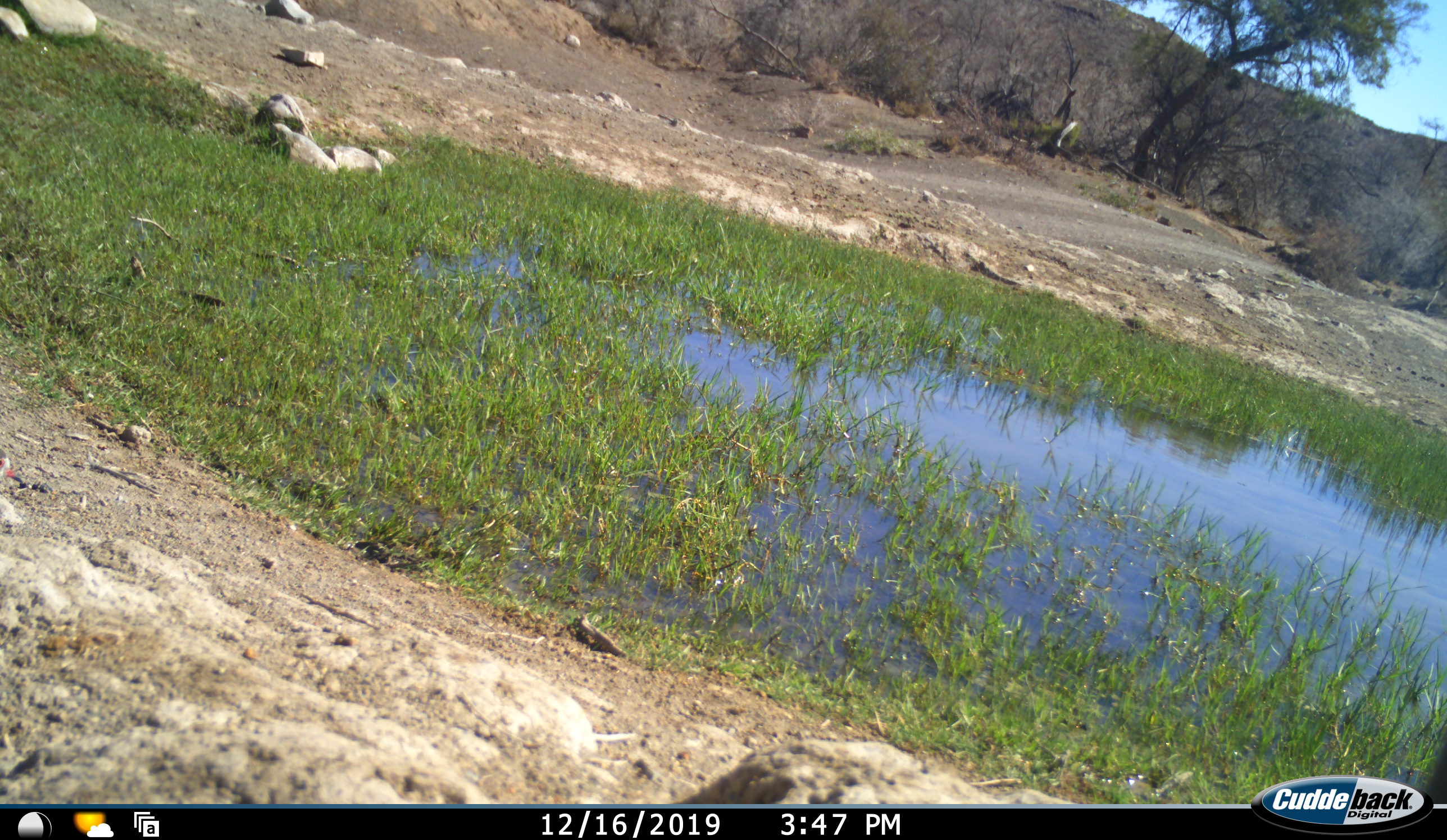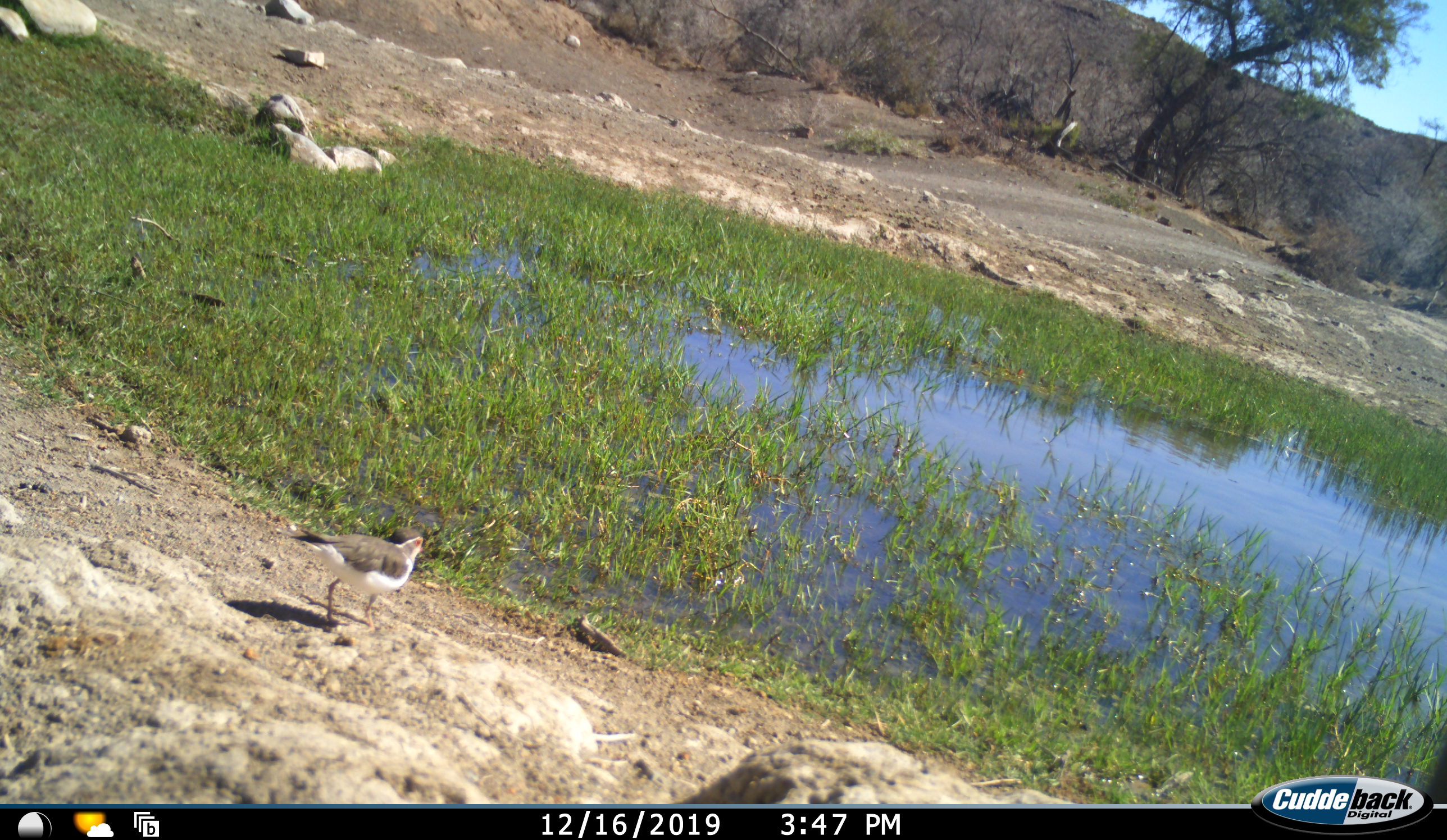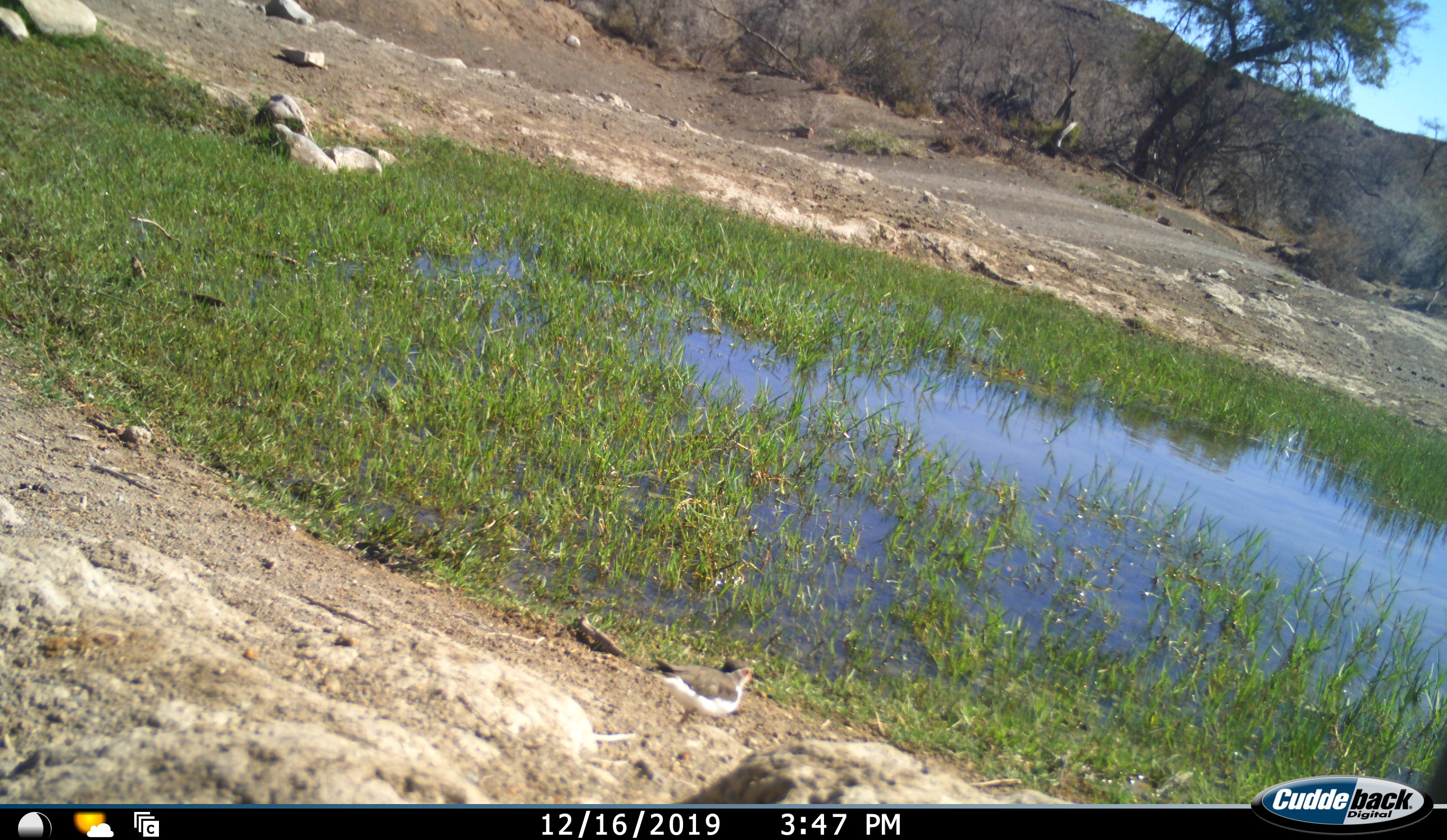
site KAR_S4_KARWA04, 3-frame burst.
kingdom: Animalia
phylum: Chordata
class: Aves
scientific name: Aves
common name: bird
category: birdother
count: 1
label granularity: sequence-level